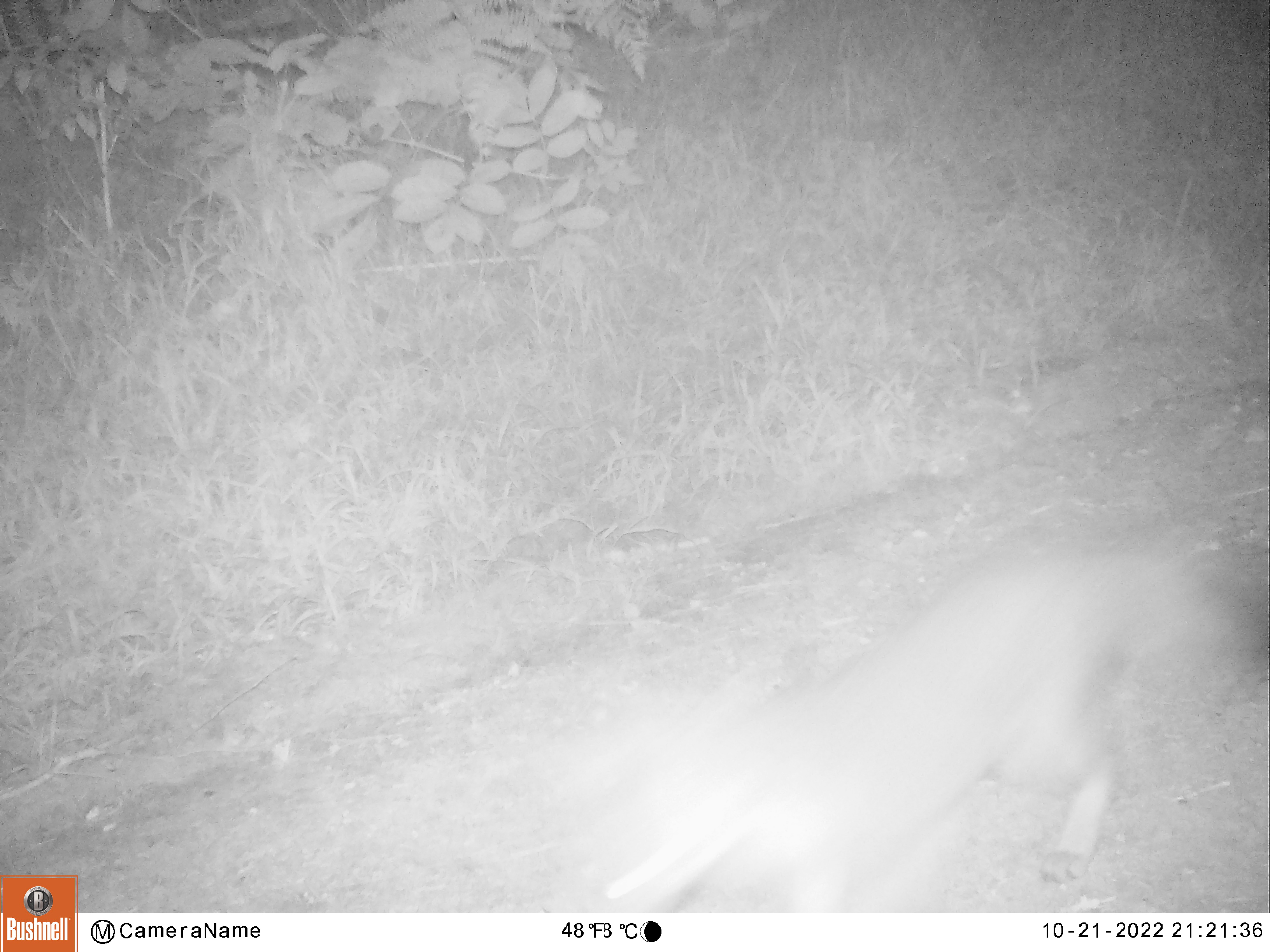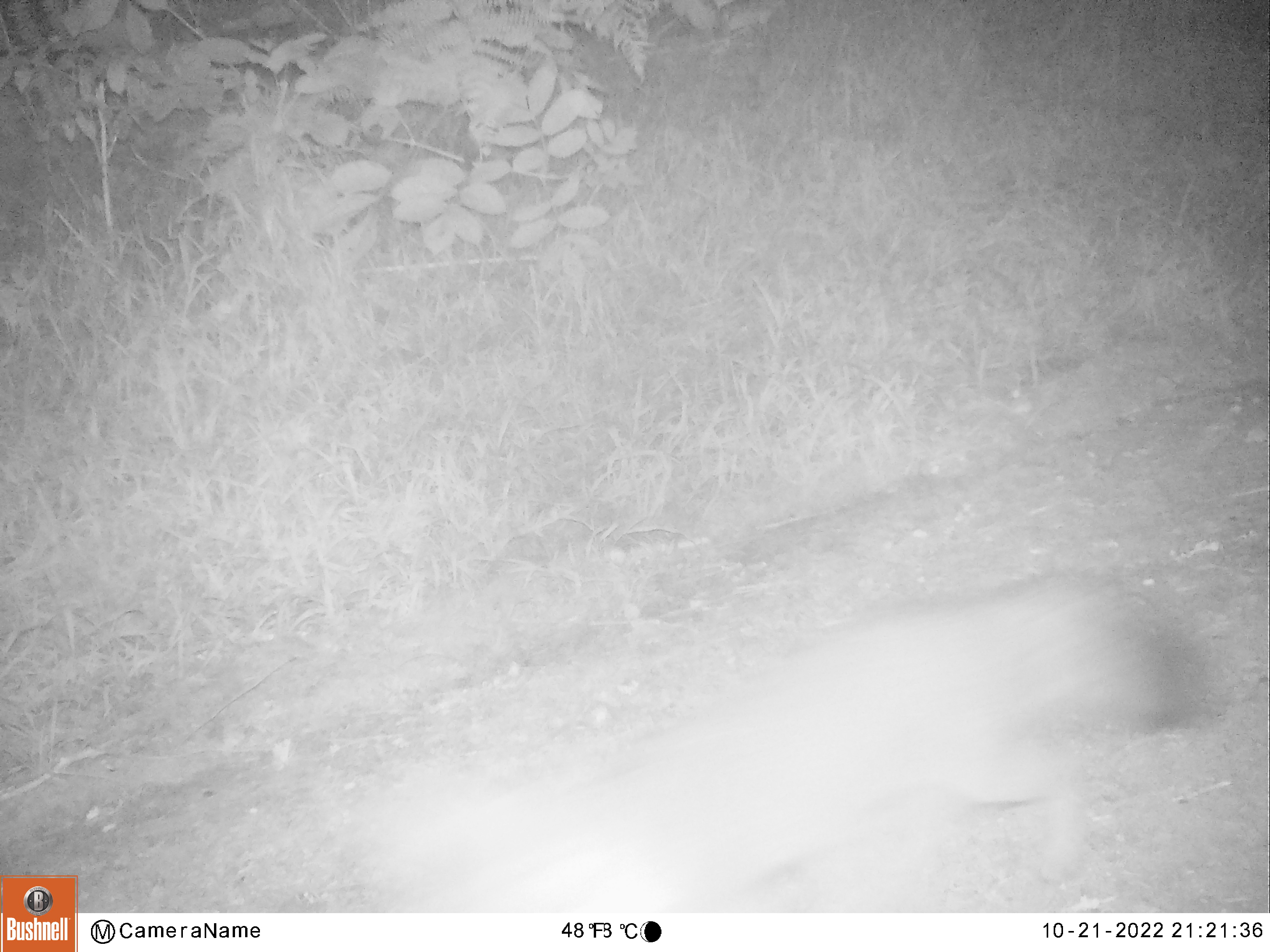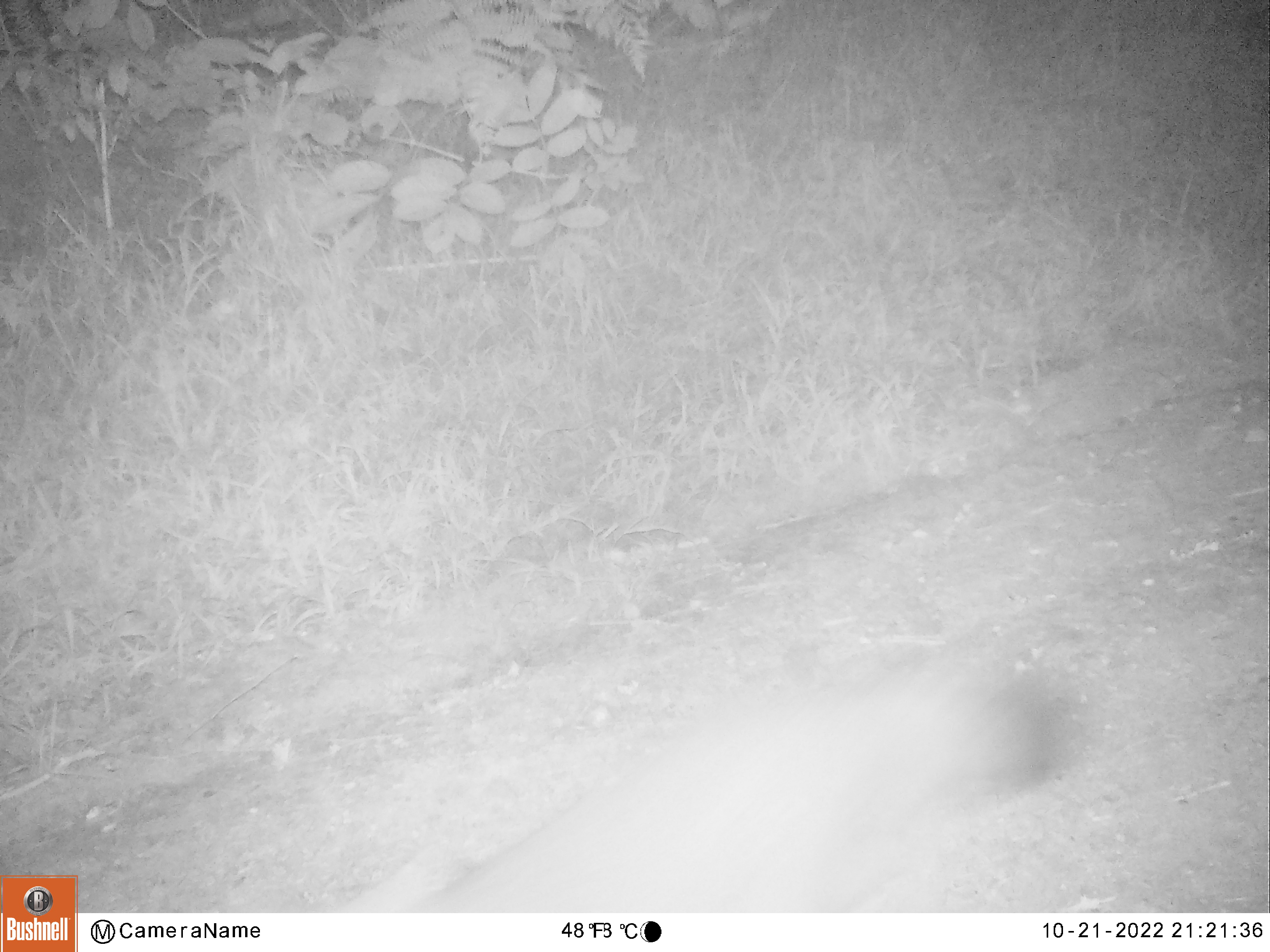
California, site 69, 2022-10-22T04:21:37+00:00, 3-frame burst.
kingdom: Animalia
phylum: Chordata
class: Mammalia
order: Carnivora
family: Canidae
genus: Urocyon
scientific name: Urocyon cinereoargenteus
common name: gray fox